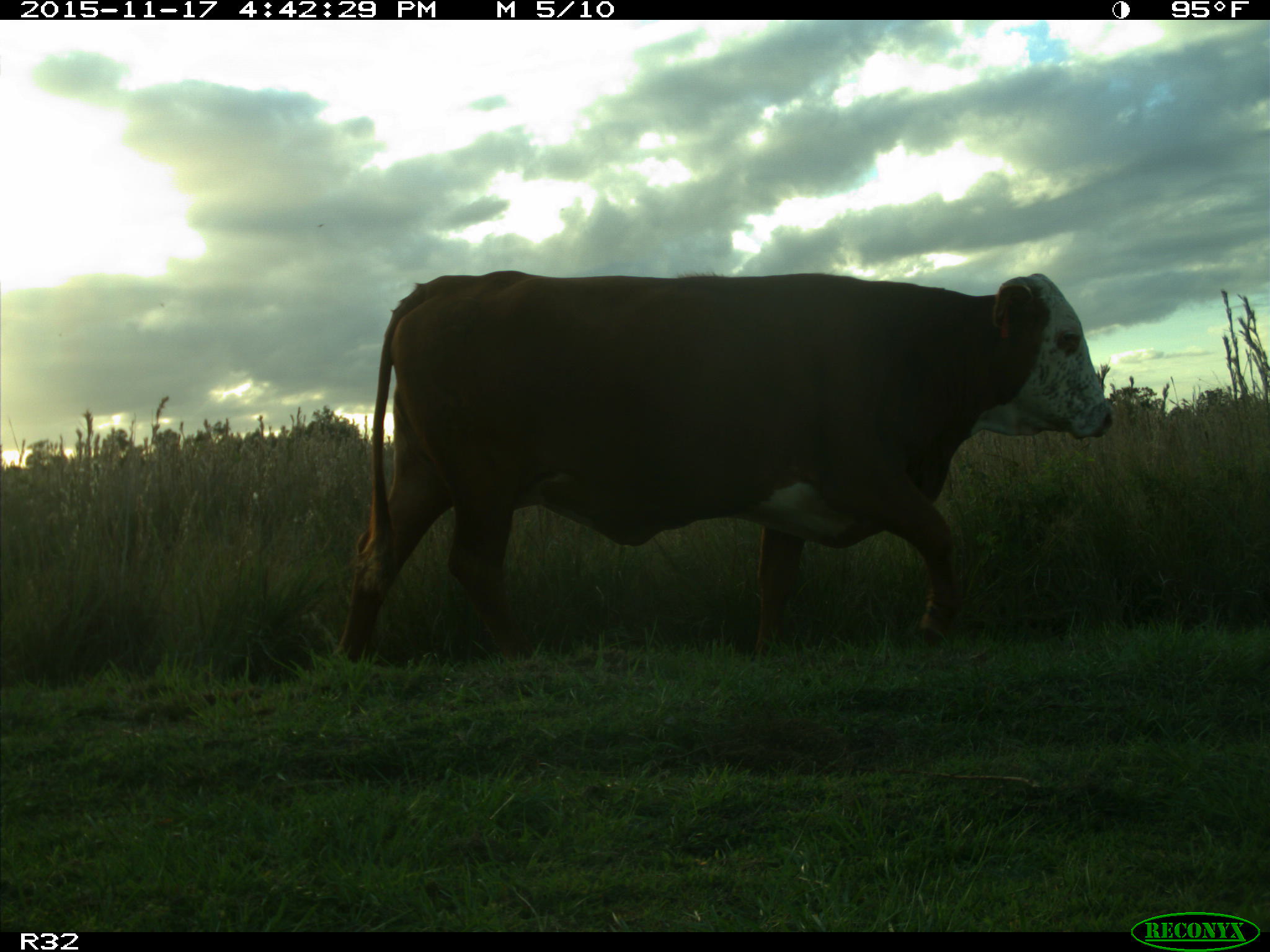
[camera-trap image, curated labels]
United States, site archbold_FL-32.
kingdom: Animalia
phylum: Chordata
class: Mammalia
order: Artiodactyla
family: Bovidae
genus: Bos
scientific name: Bos taurus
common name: domestic cow